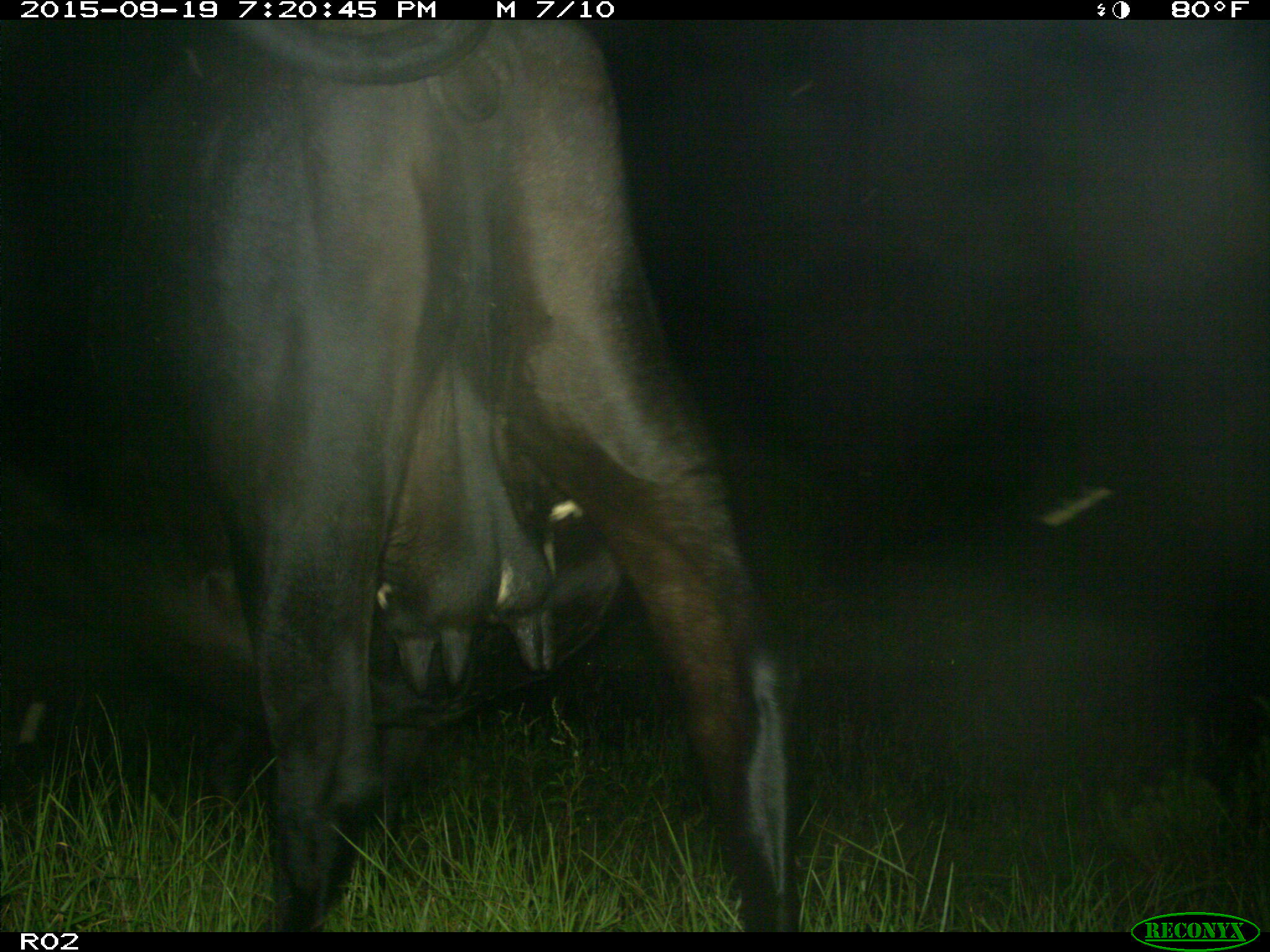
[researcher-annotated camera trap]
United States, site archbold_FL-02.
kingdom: Animalia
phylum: Chordata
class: Mammalia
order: Artiodactyla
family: Bovidae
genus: Bos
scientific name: Bos taurus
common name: domestic cow